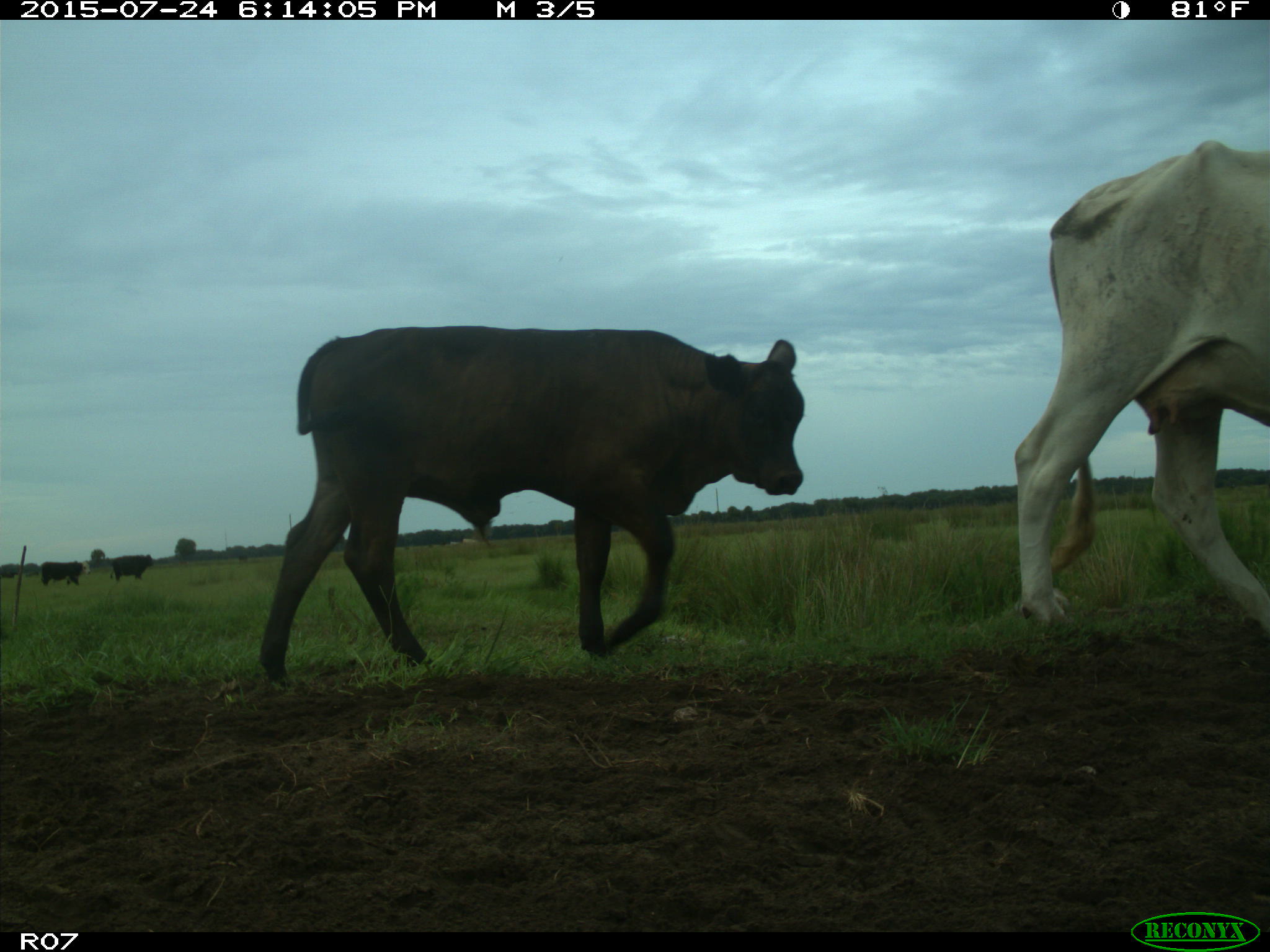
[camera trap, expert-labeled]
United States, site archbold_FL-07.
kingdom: Animalia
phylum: Chordata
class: Mammalia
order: Artiodactyla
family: Bovidae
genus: Bos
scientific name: Bos taurus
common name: domestic cow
Bos taurus (domestic cow).